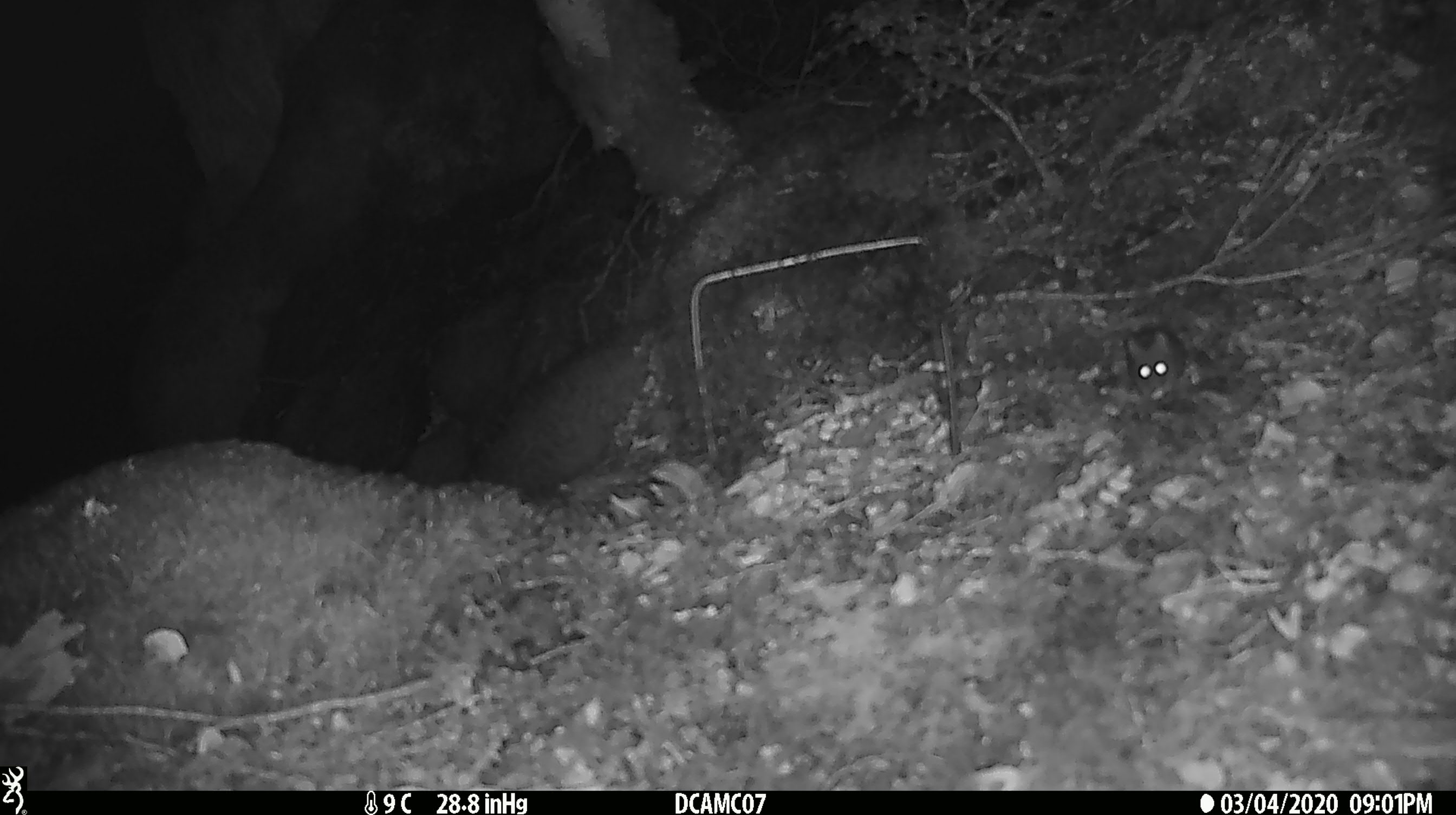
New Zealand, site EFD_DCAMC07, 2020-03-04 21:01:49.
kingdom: Animalia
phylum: Chordata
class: Mammalia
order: Rodentia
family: Muridae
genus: Mus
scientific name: Mus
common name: mouse